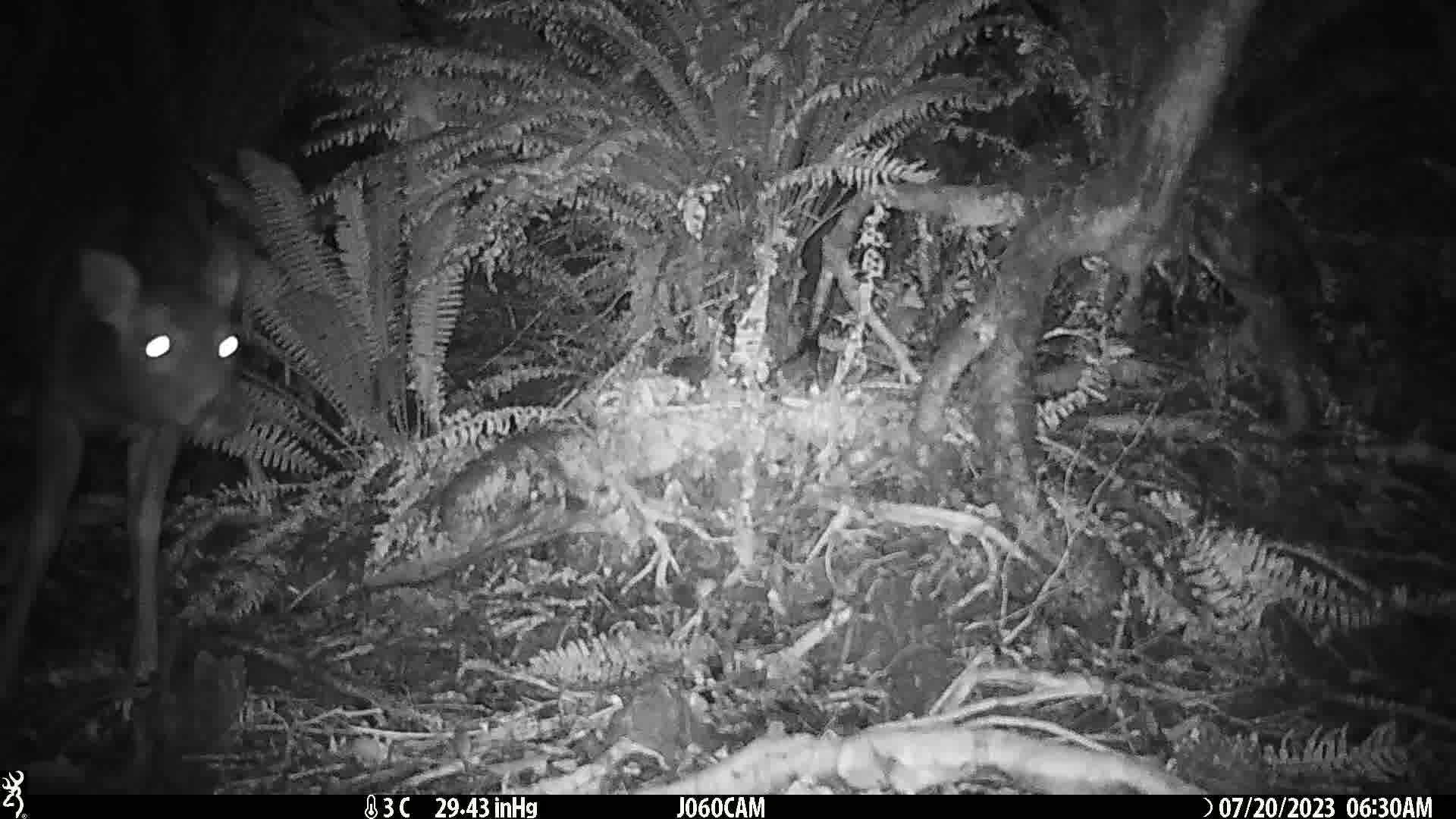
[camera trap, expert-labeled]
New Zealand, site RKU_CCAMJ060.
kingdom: Animalia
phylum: Chordata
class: Mammalia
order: Artiodactyla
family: Cervidae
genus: Odocoileus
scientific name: Odocoileus virginianus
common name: white-tailed deer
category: white tailed deer